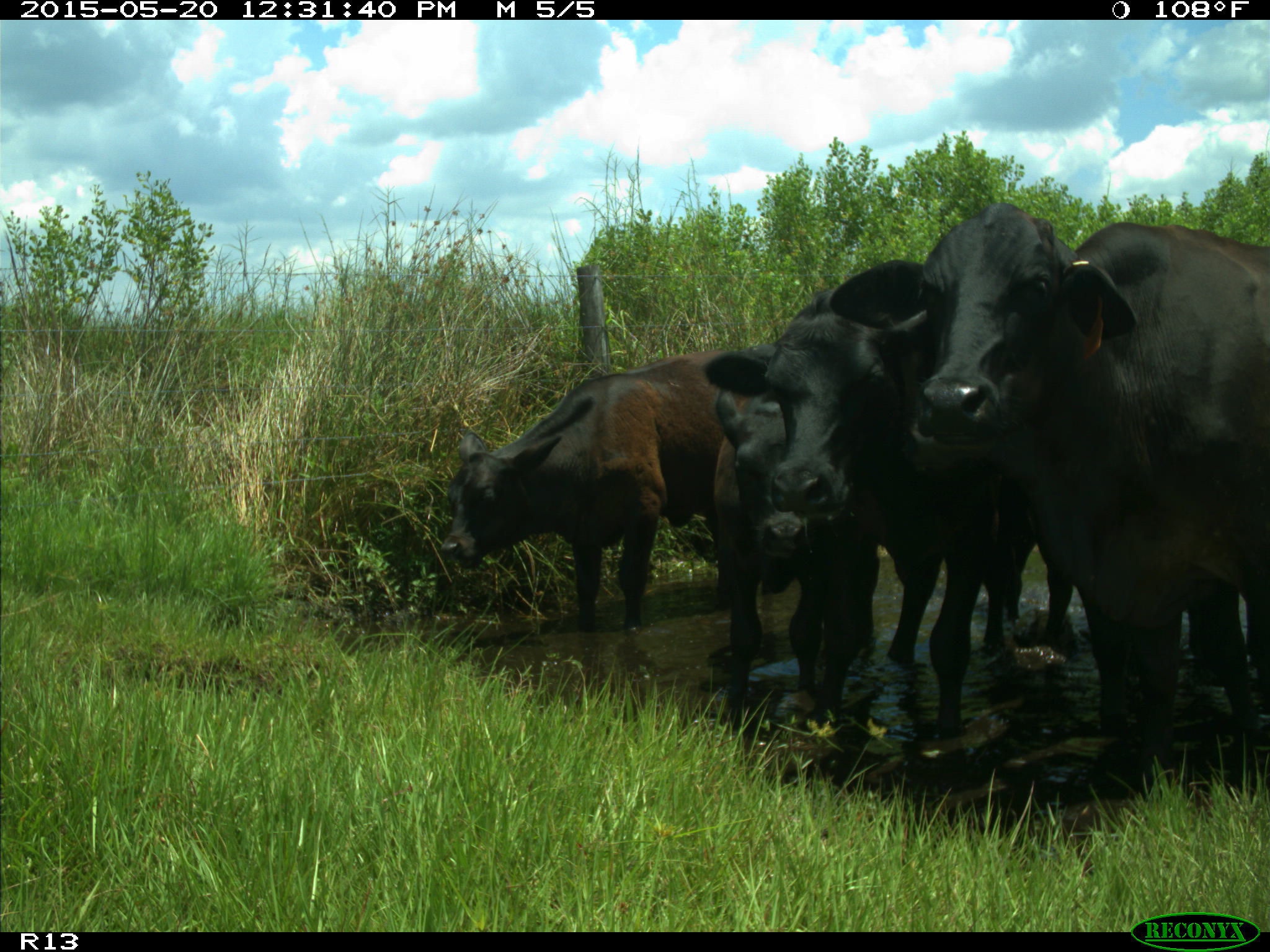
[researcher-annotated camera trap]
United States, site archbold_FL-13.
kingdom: Animalia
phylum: Chordata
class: Mammalia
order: Artiodactyla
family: Bovidae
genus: Bos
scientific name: Bos taurus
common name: domestic cow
Bos taurus (domestic cow).